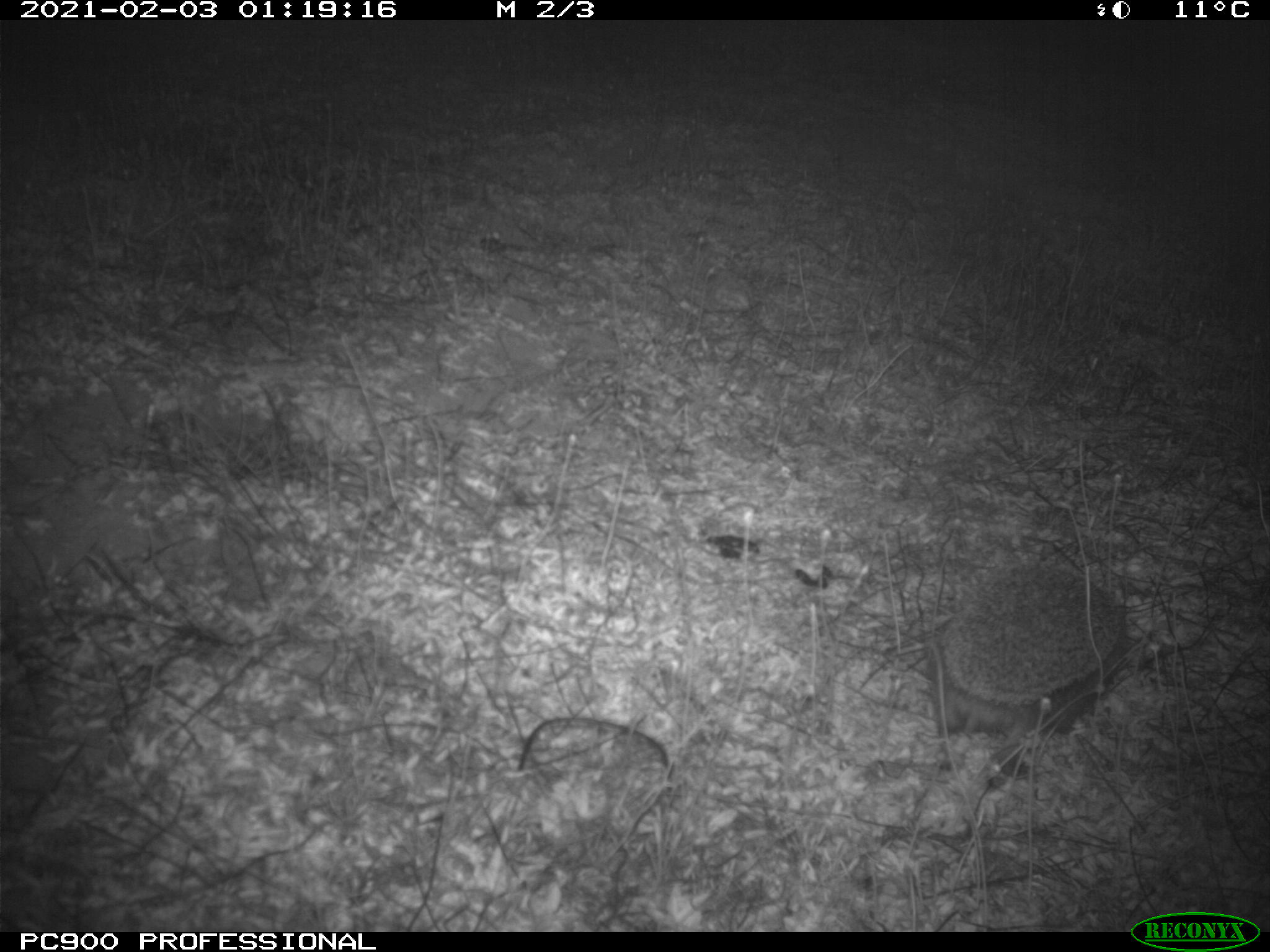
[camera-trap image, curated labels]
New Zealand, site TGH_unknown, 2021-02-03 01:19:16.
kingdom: Animalia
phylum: Chordata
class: Mammalia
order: Eulipotyphla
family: Erinaceidae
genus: Erinaceus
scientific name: Erinaceus europaeus europaeus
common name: european hedgehog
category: hedgehog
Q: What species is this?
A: Hedgehog (european hedgehog) (Erinaceus europaeus europaeus).